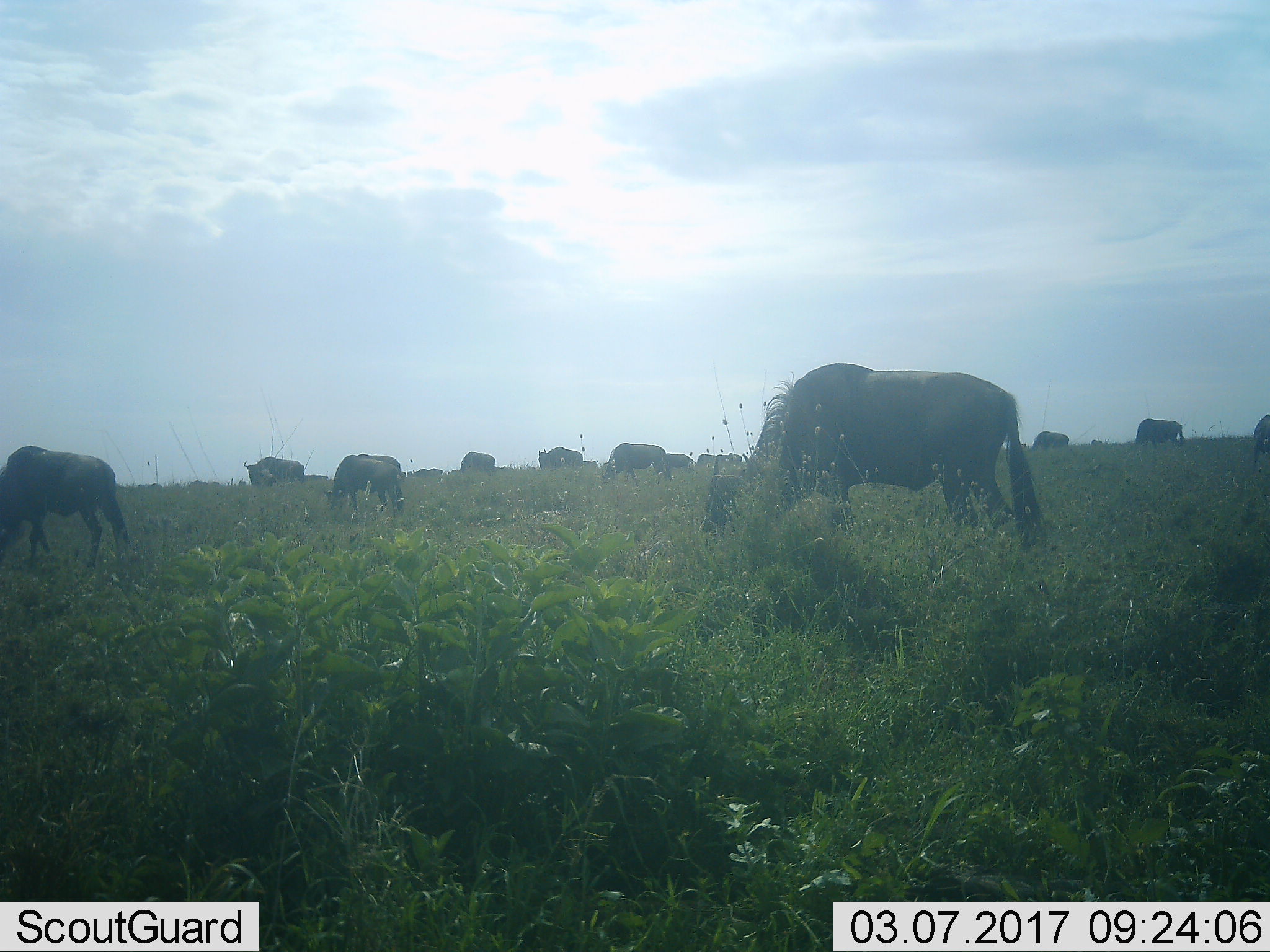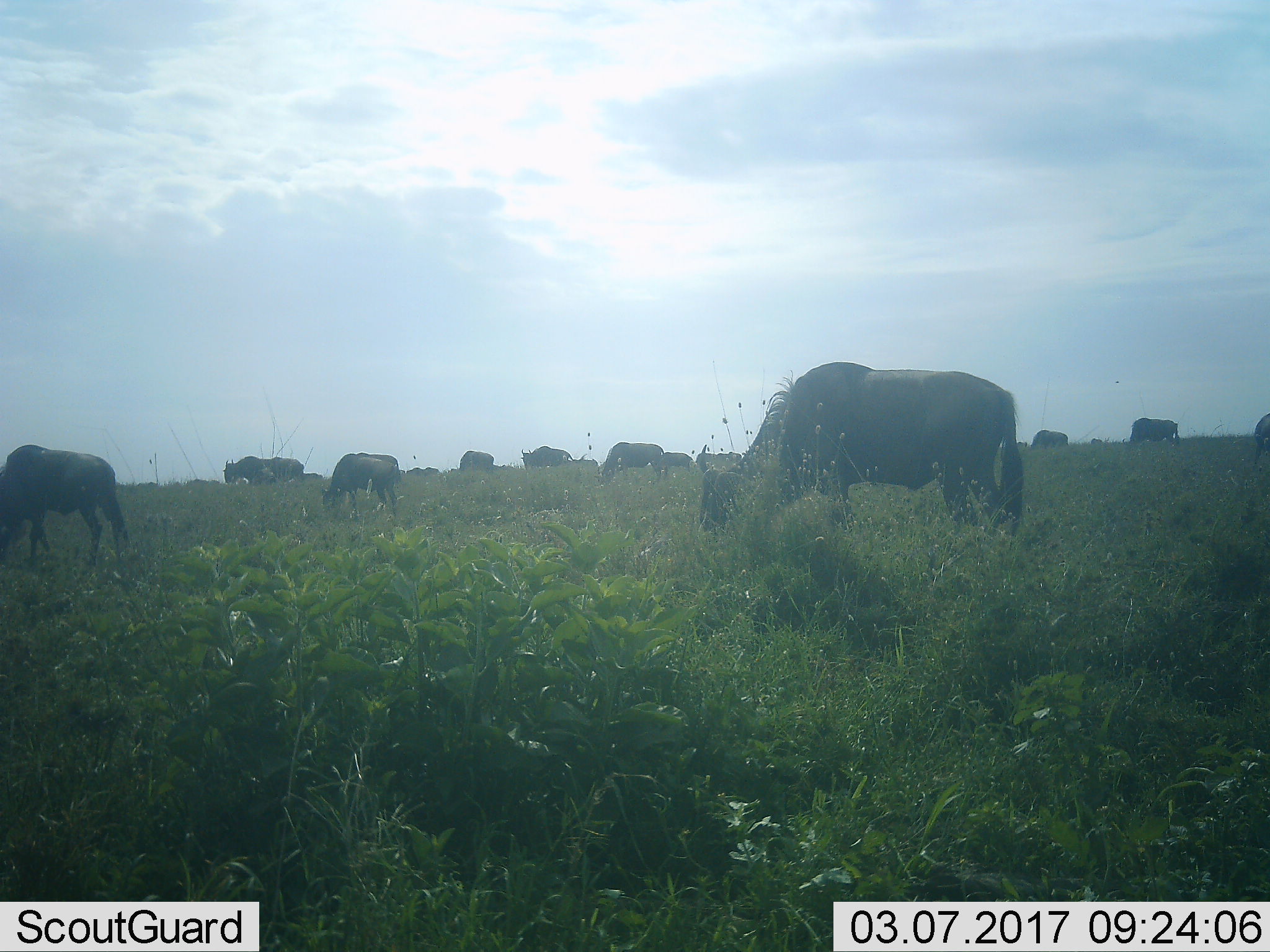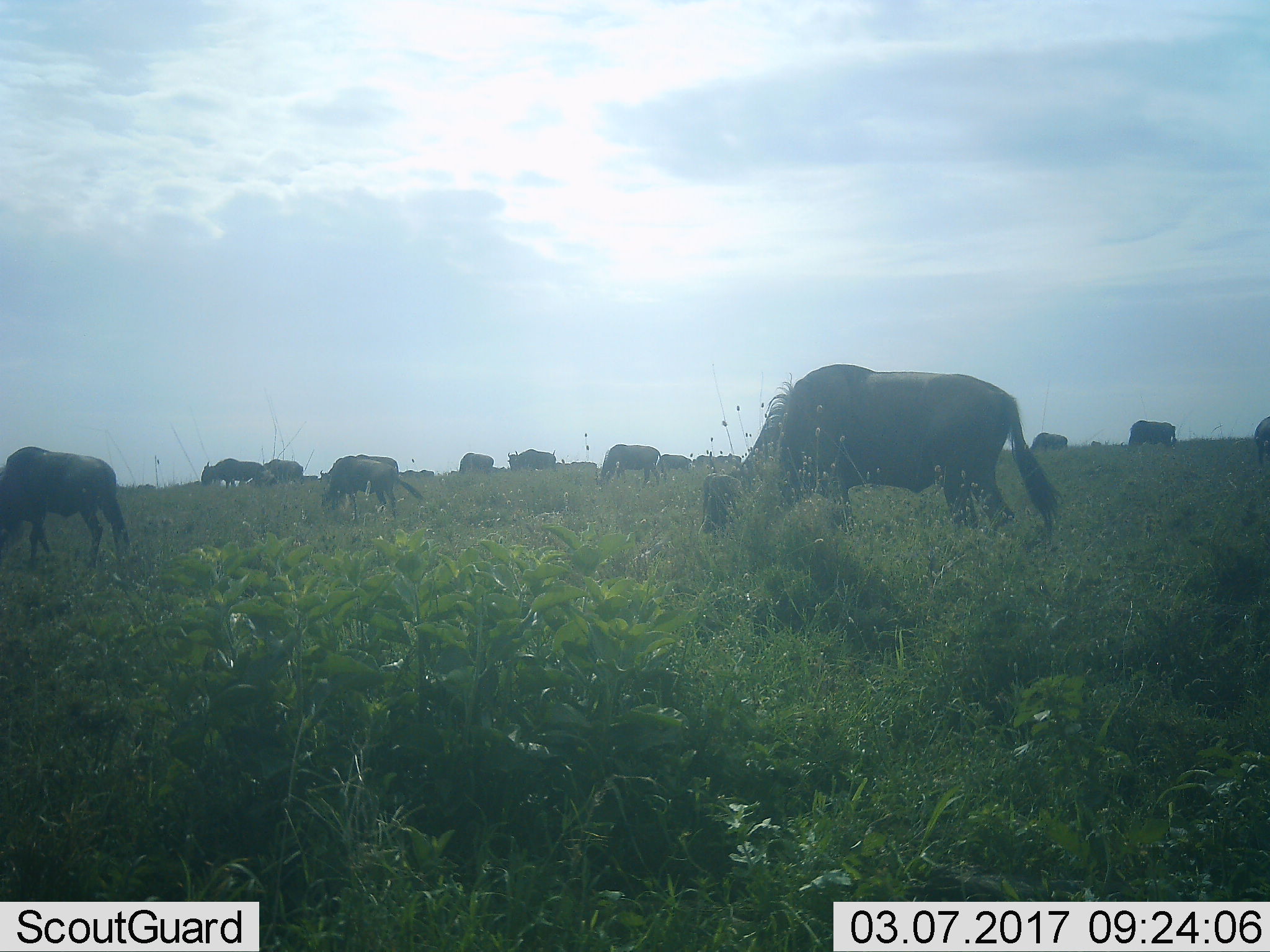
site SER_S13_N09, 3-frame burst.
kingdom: Animalia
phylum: Chordata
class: Mammalia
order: Artiodactyla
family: Bovidae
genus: Connochaetes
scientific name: Connochaetes taurinus taurinus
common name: blue wildebeest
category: wildebeestblue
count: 11-50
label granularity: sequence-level